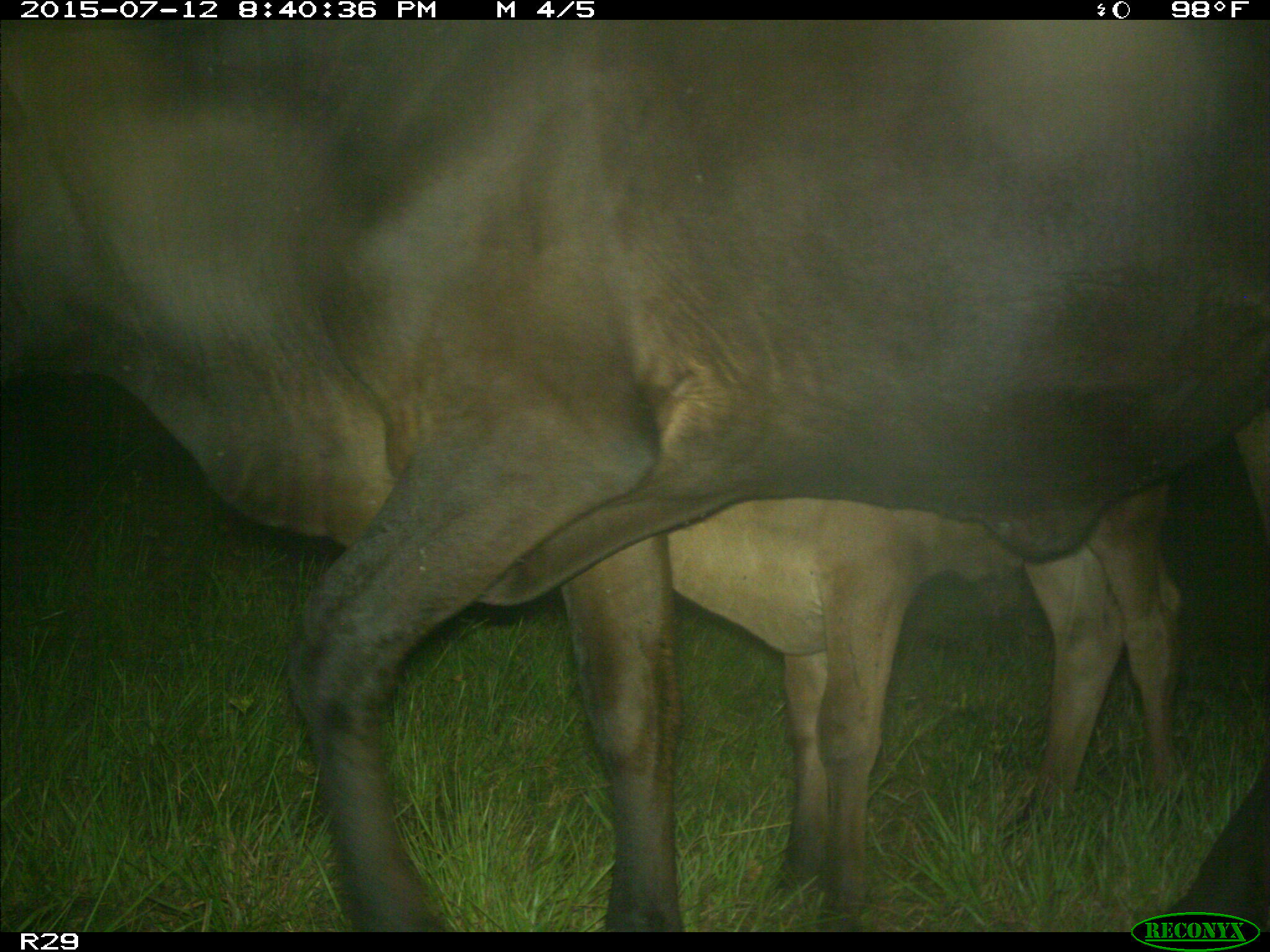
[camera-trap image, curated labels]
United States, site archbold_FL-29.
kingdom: Animalia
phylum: Chordata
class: Mammalia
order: Artiodactyla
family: Bovidae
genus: Bos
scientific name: Bos taurus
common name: domestic cow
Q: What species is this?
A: Bos taurus (domestic cow).